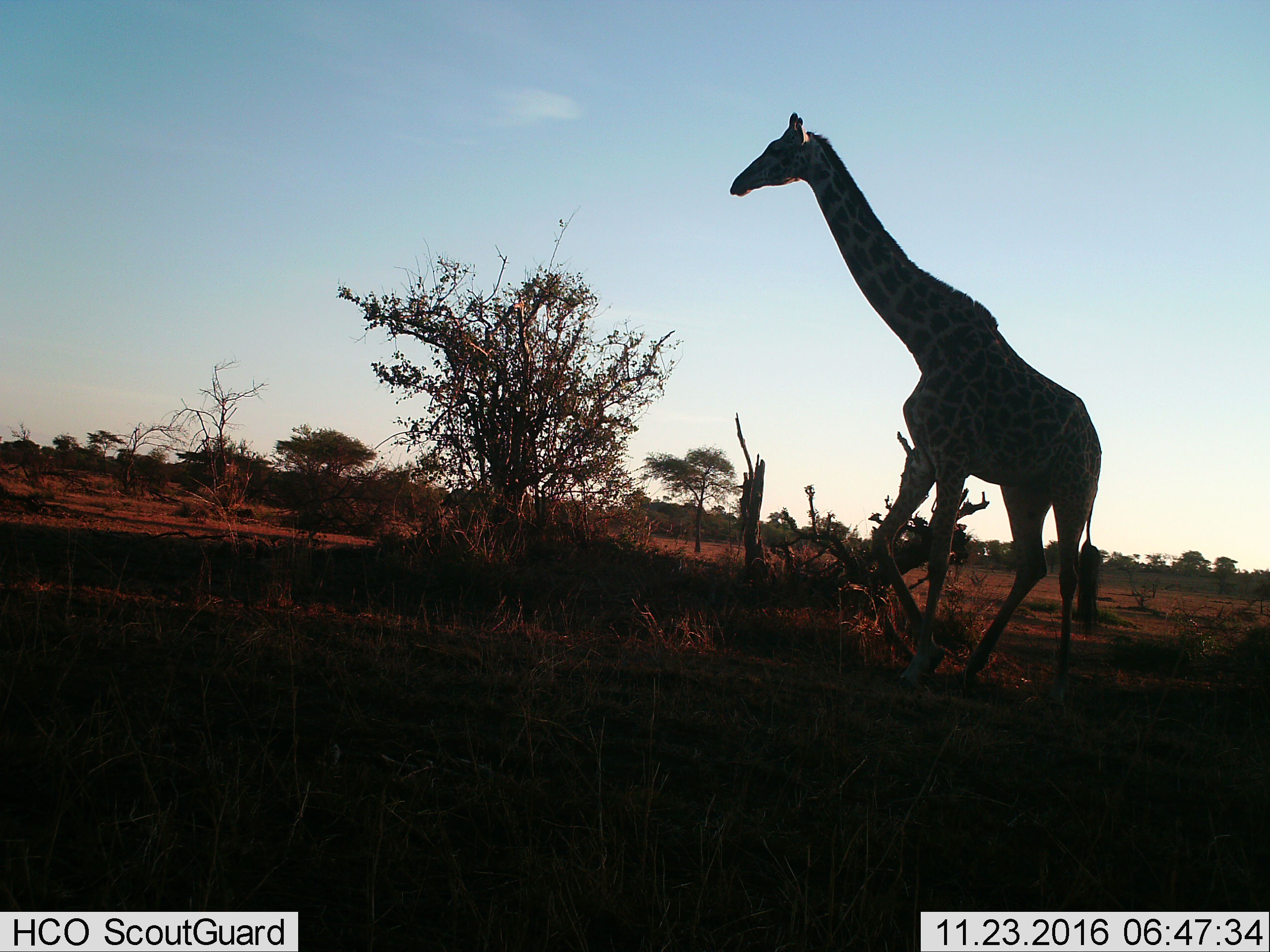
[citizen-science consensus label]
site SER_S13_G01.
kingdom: Animalia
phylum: Chordata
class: Mammalia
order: Artiodactyla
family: Giraffidae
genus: Giraffa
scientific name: Giraffa camelopardalis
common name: giraffe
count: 1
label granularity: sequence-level